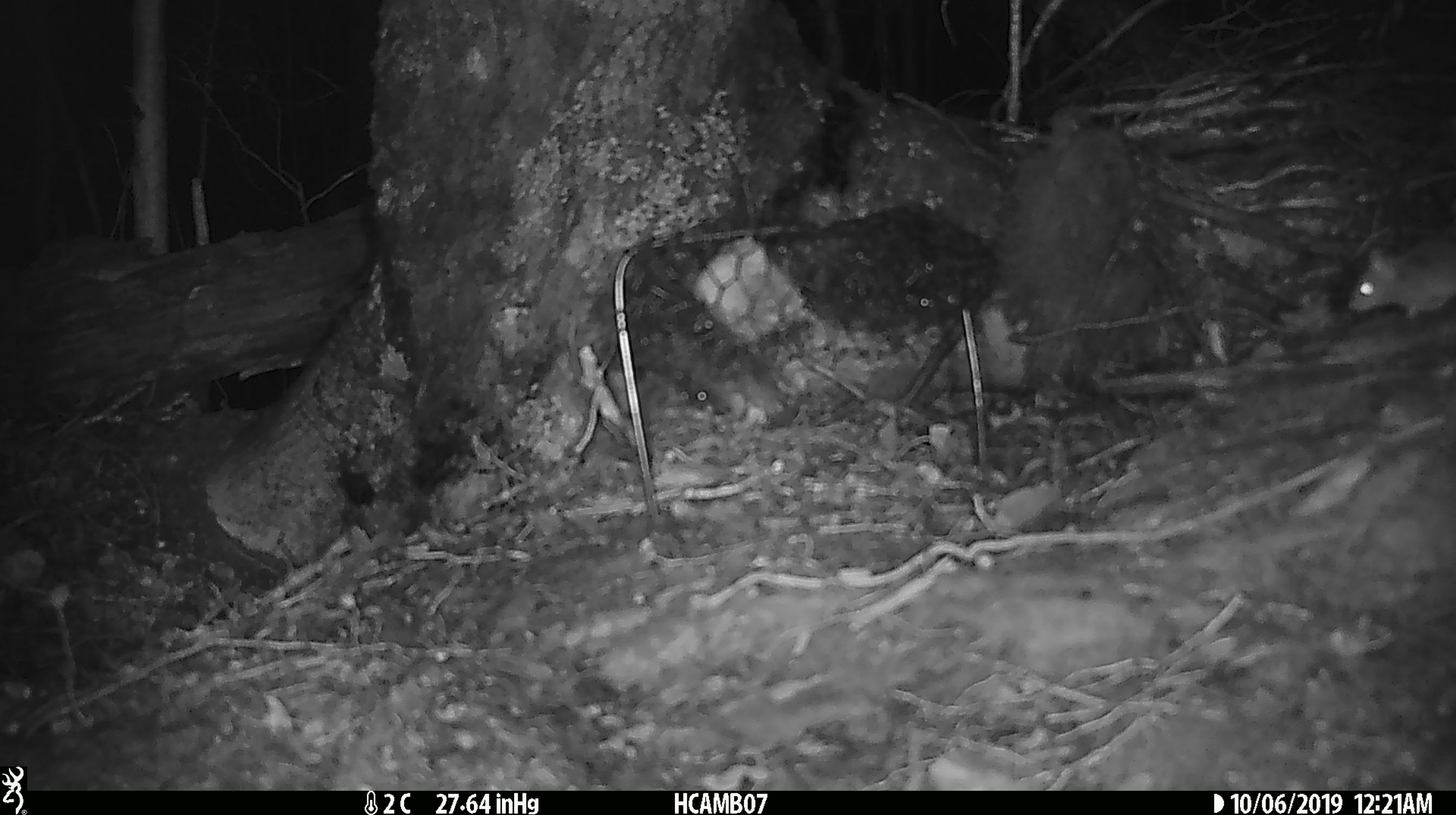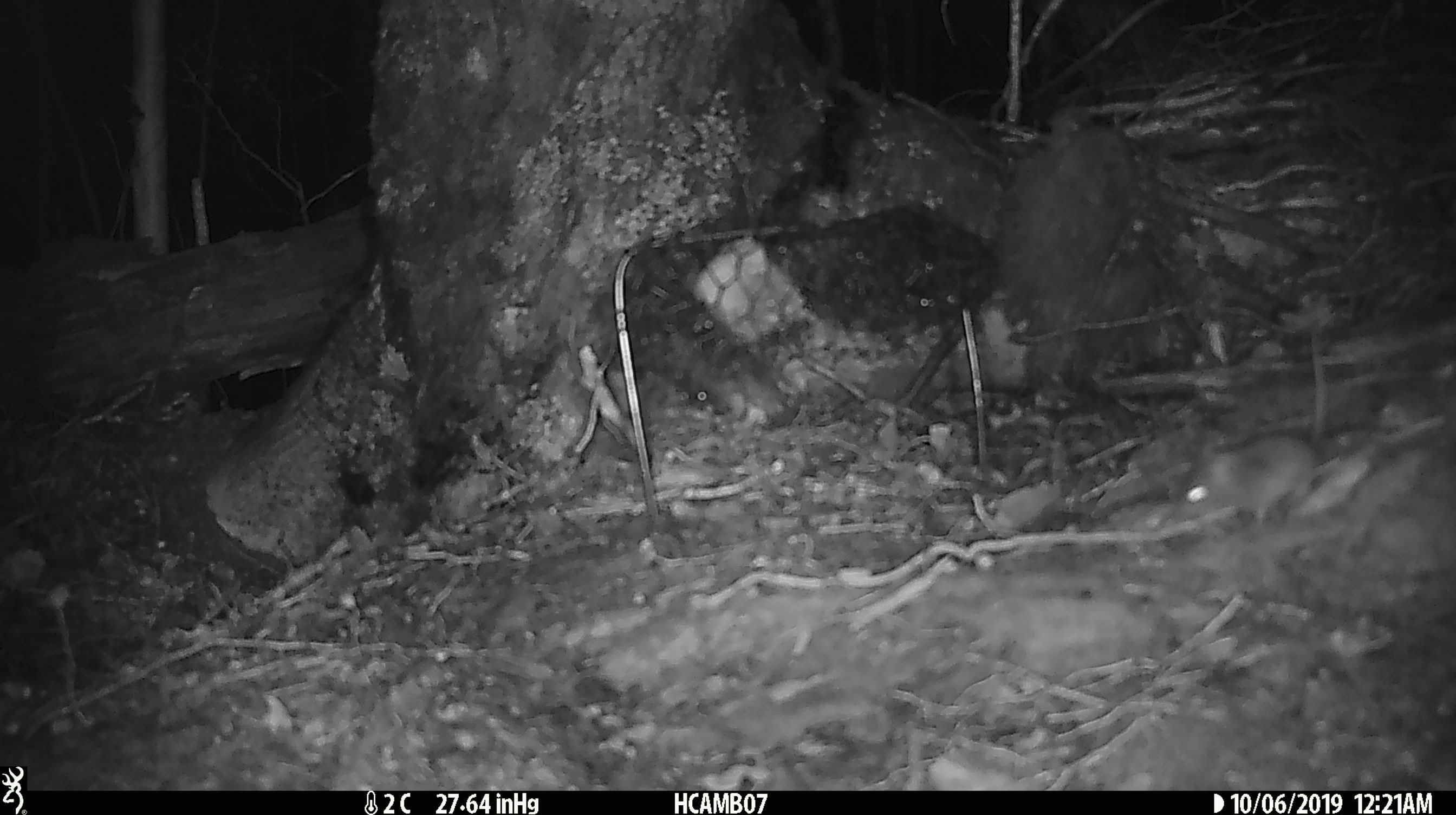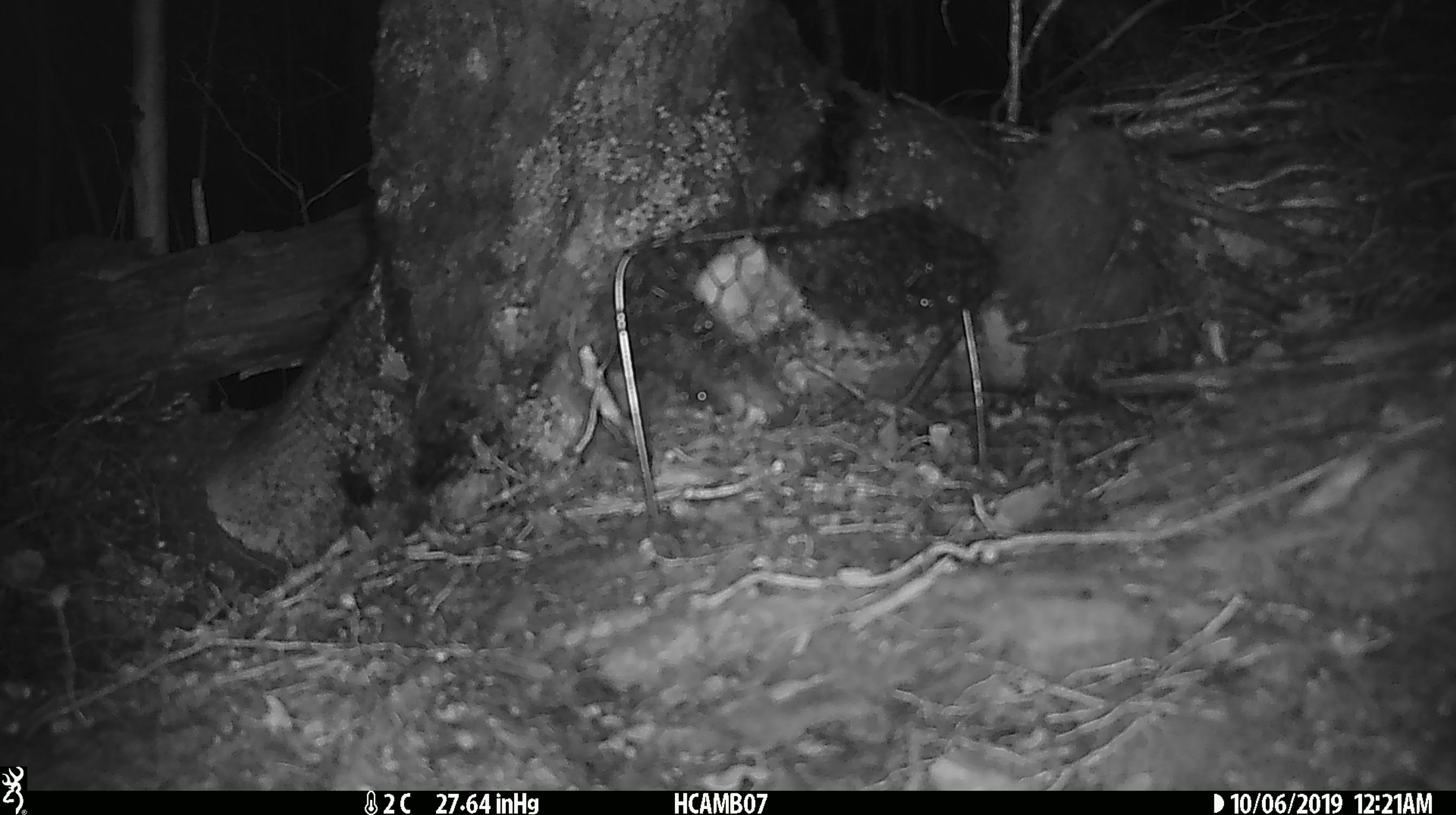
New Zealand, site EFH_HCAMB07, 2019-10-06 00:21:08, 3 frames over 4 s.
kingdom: Animalia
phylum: Chordata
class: Mammalia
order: Rodentia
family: Muridae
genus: Mus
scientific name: Mus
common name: mouse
Mouse (Mus).